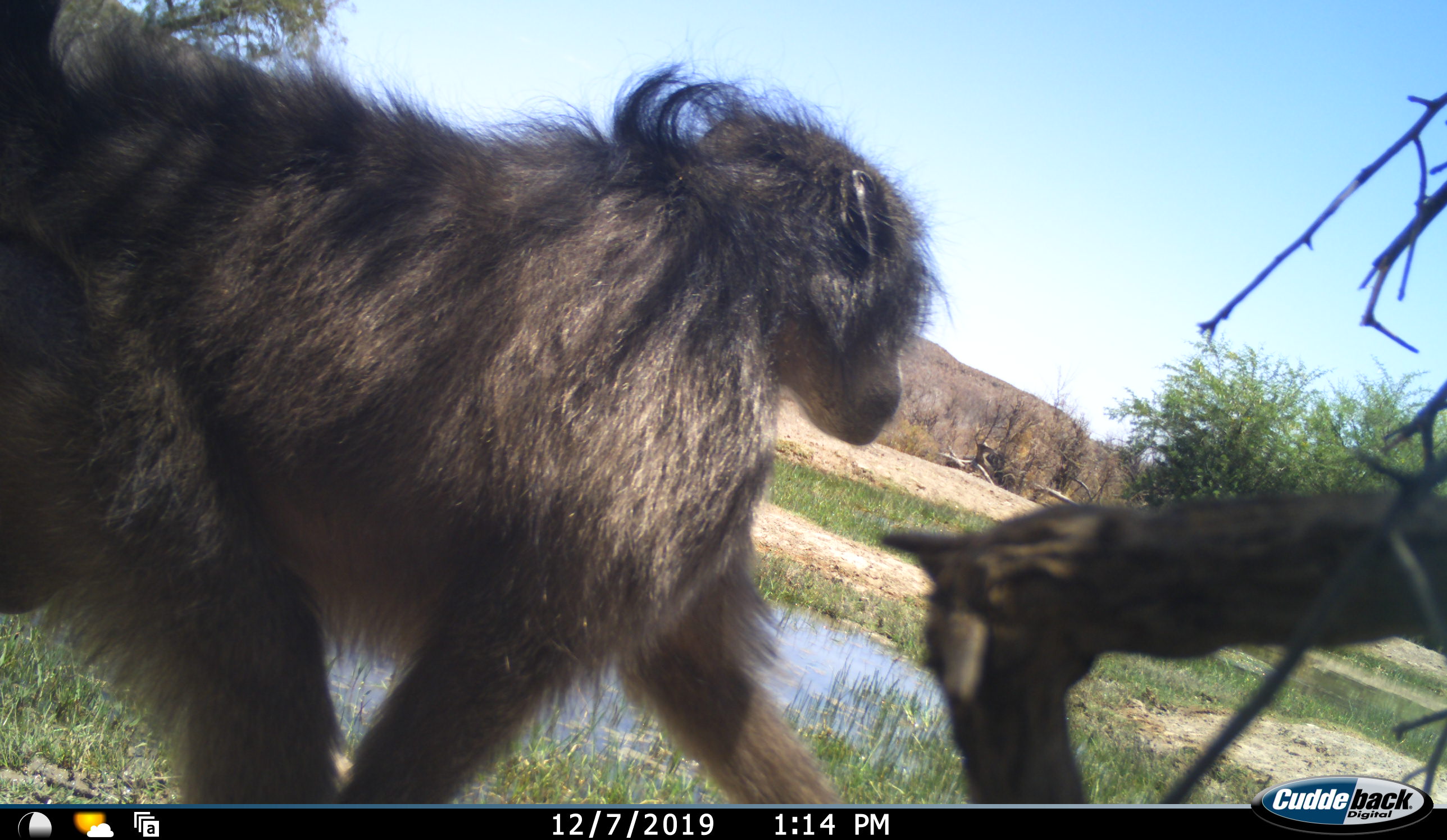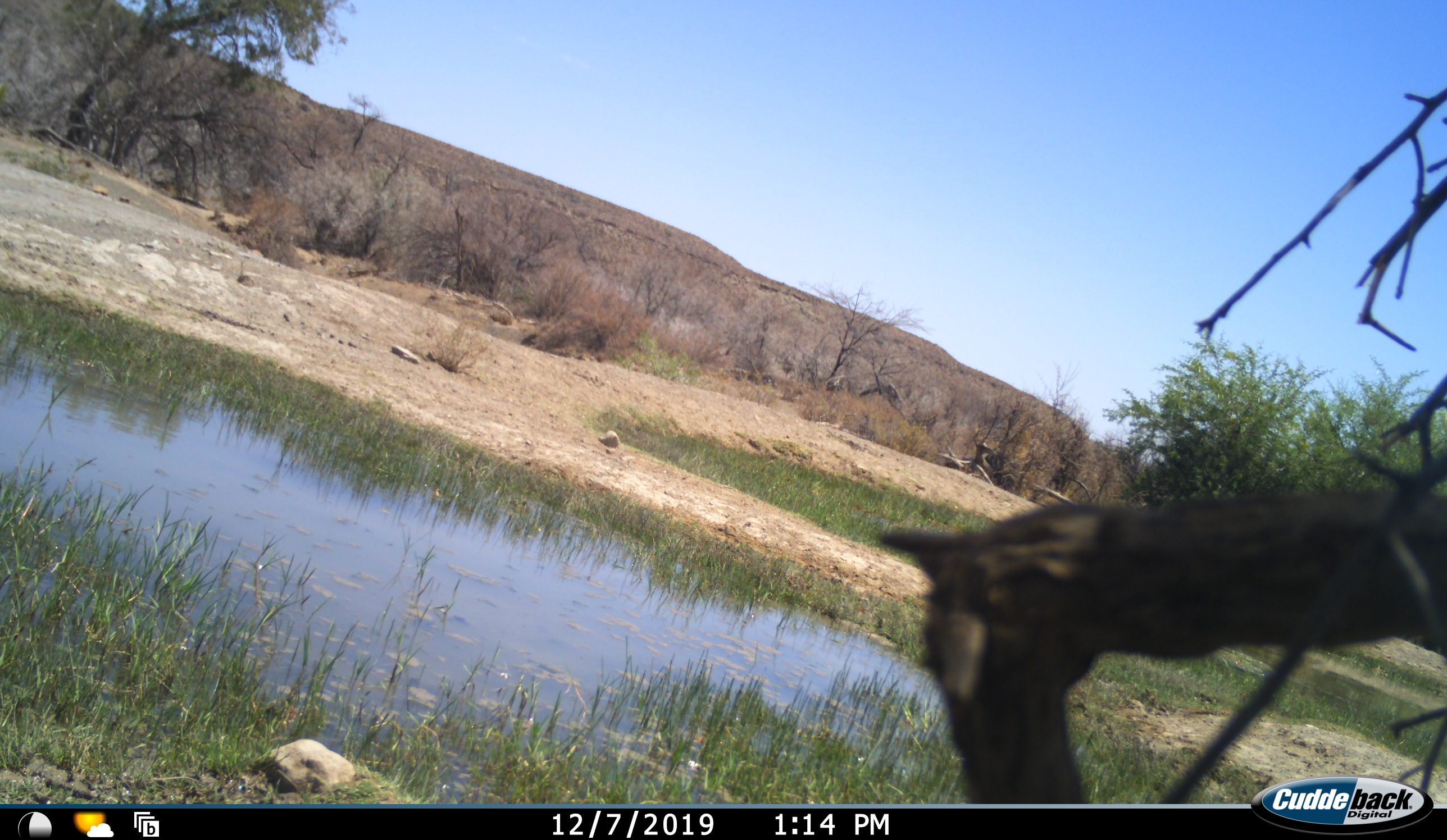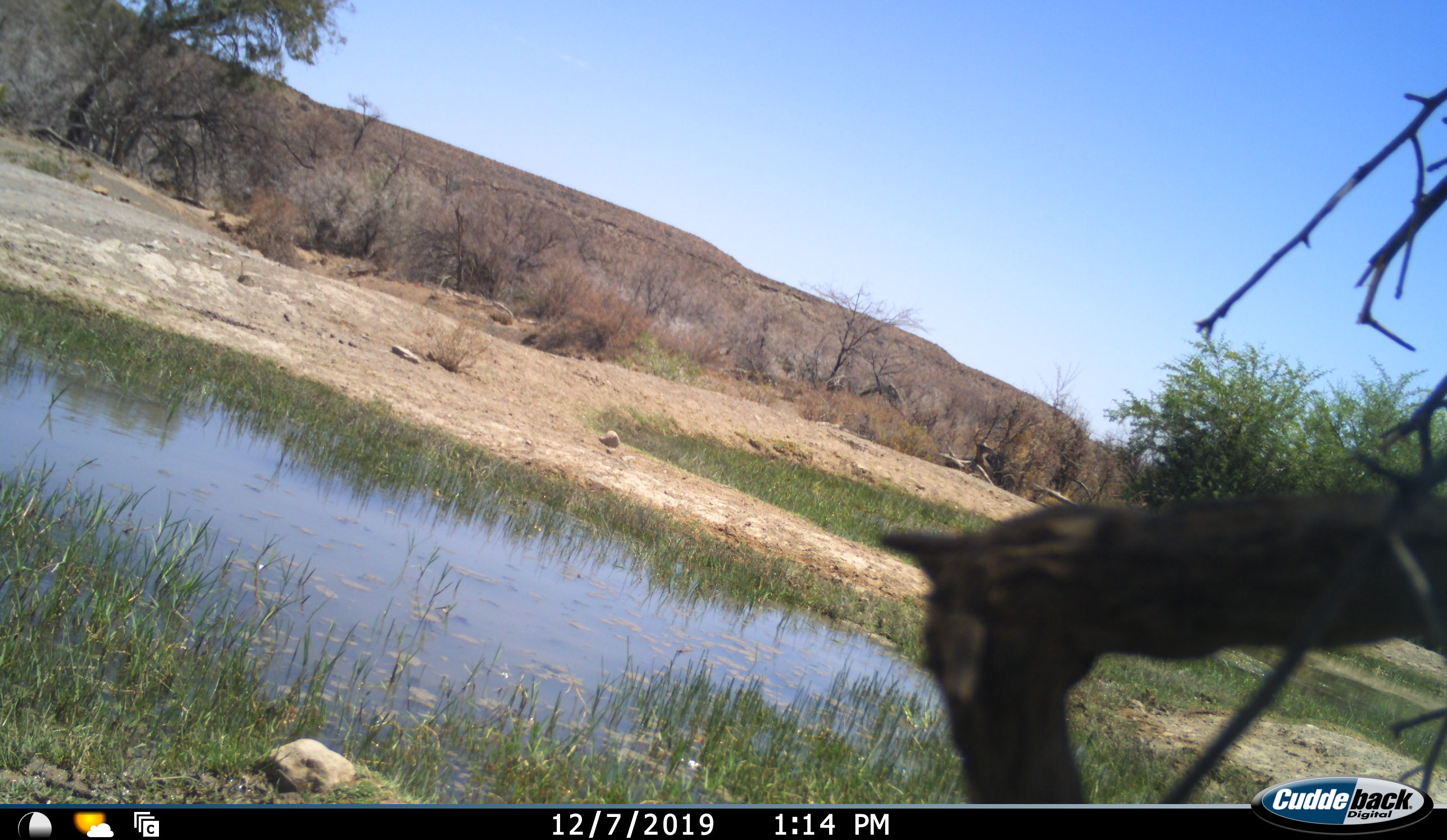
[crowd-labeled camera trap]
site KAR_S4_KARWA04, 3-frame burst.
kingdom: Animalia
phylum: Chordata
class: Mammalia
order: Primates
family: Cercopithecidae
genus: Papio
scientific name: Papio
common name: baboon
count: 1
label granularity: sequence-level